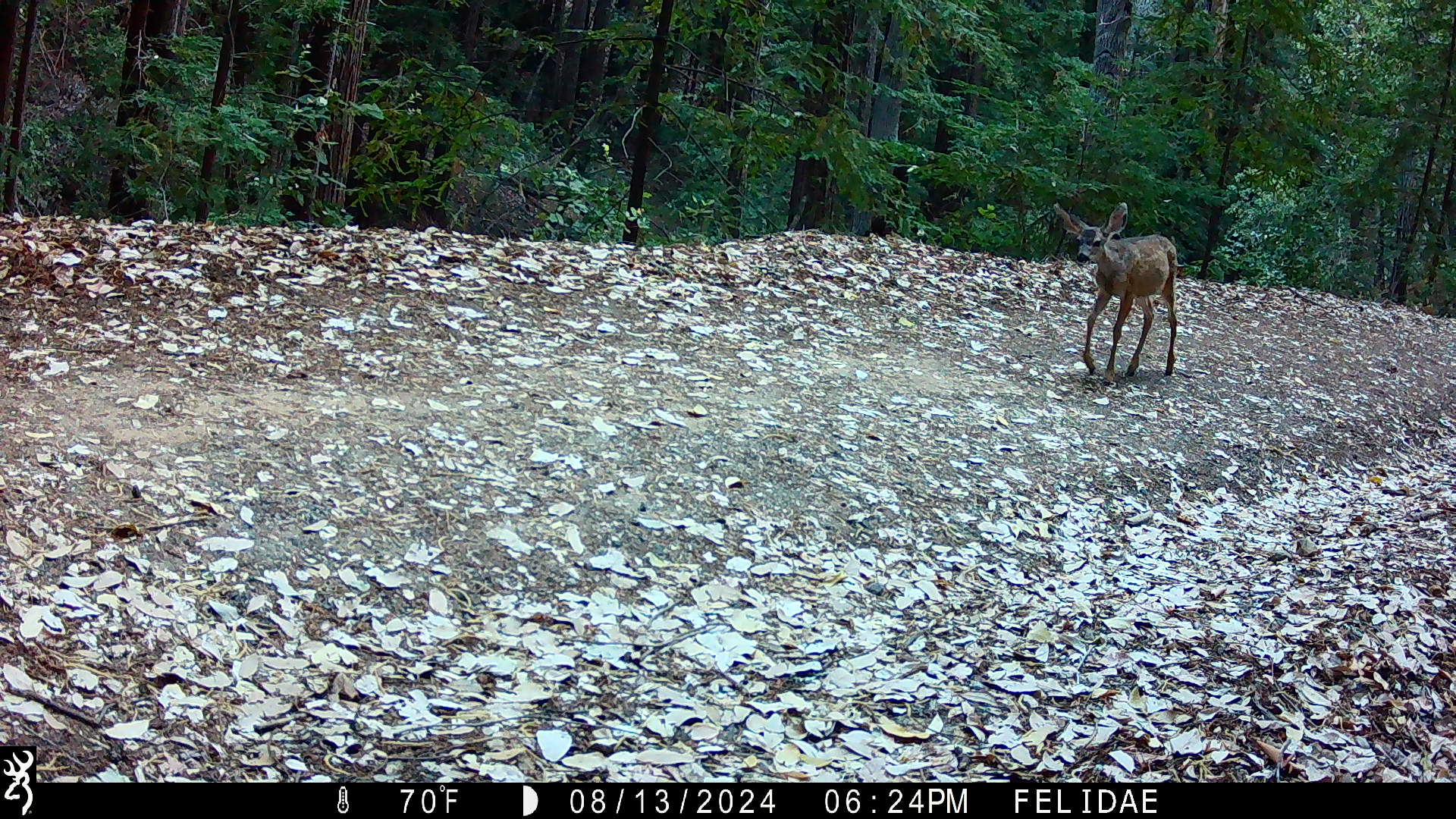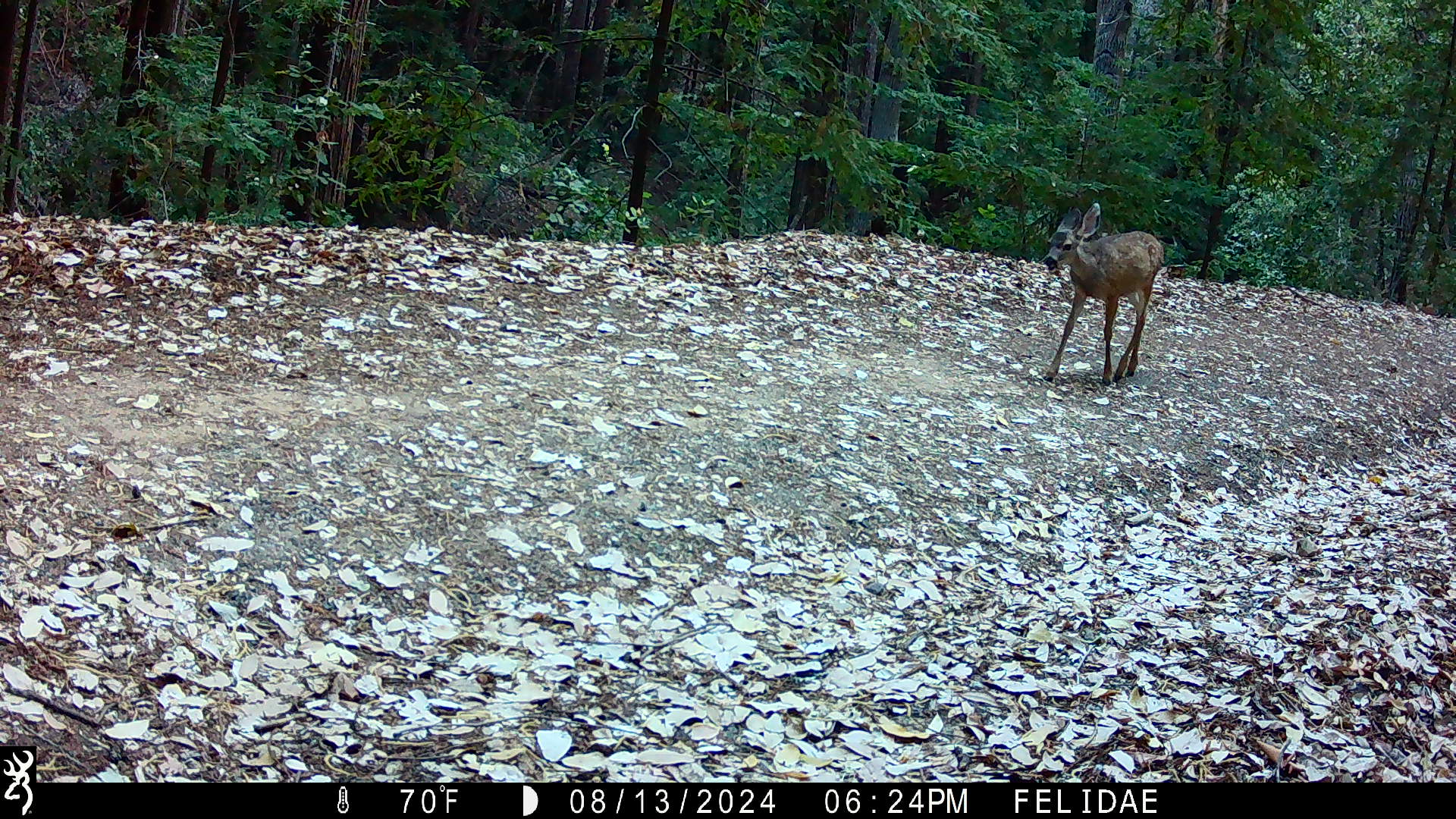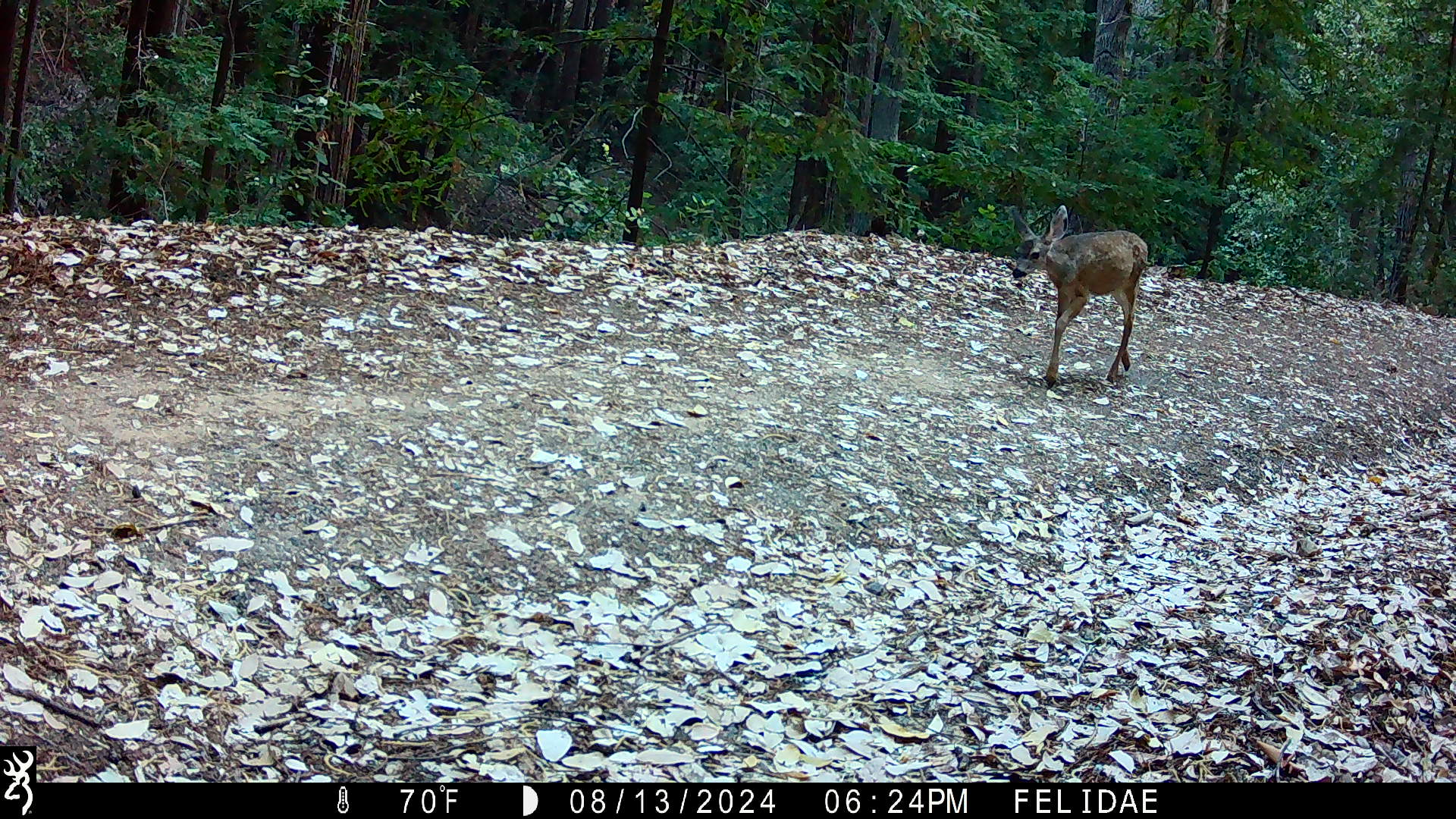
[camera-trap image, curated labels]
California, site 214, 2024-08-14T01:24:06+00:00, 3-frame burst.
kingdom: Animalia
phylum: Chordata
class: Mammalia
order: Artiodactyla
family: Cervidae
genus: Odocoileus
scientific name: Odocoileus hemionus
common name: mule deer